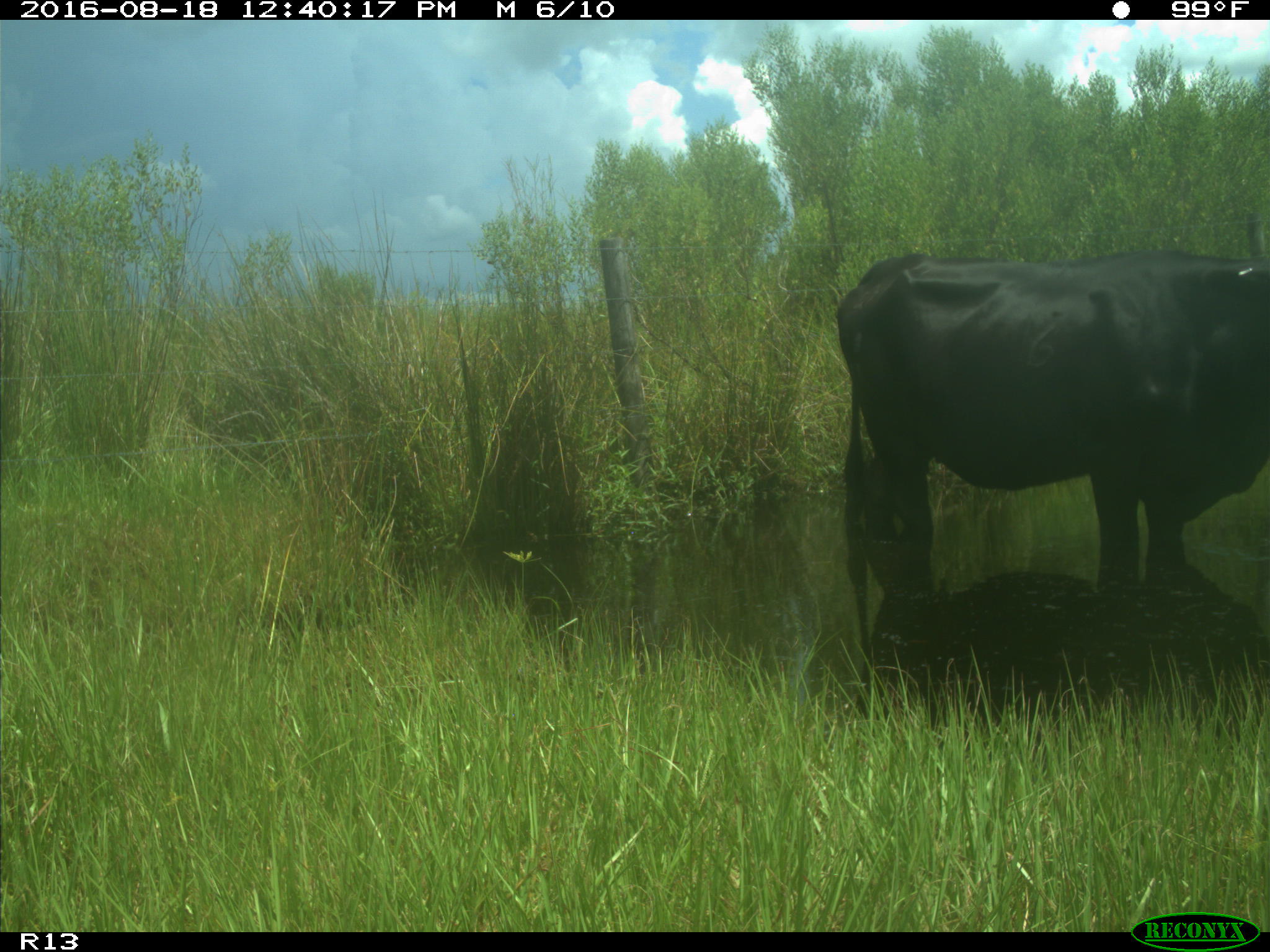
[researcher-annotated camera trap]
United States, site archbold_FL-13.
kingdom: Animalia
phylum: Chordata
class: Mammalia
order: Artiodactyla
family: Bovidae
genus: Bos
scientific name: Bos taurus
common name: domestic cow